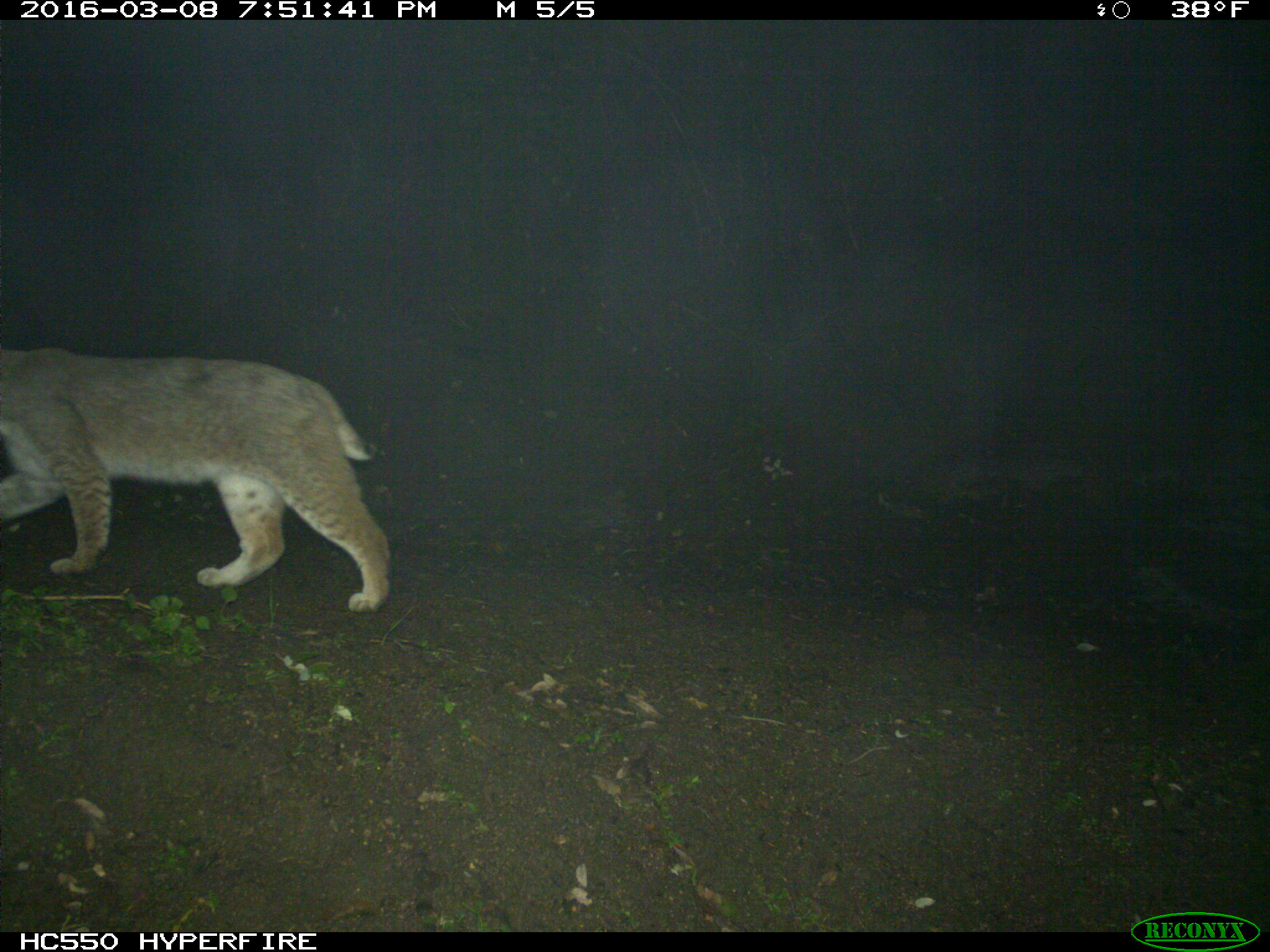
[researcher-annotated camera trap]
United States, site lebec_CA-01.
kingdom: Animalia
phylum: Chordata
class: Mammalia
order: Carnivora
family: Felidae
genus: Lynx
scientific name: Lynx rufus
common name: bobcat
Lynx rufus (bobcat).